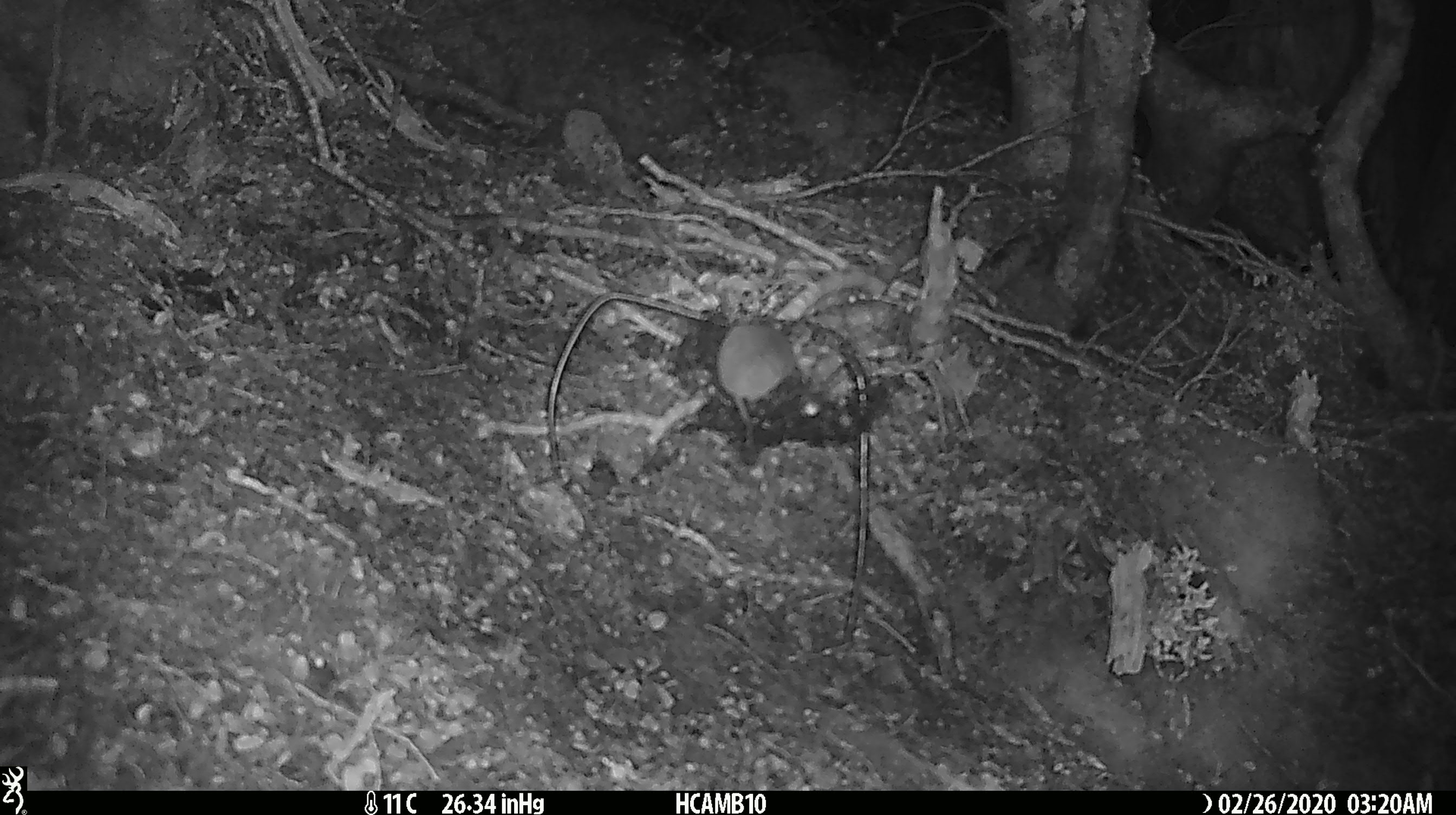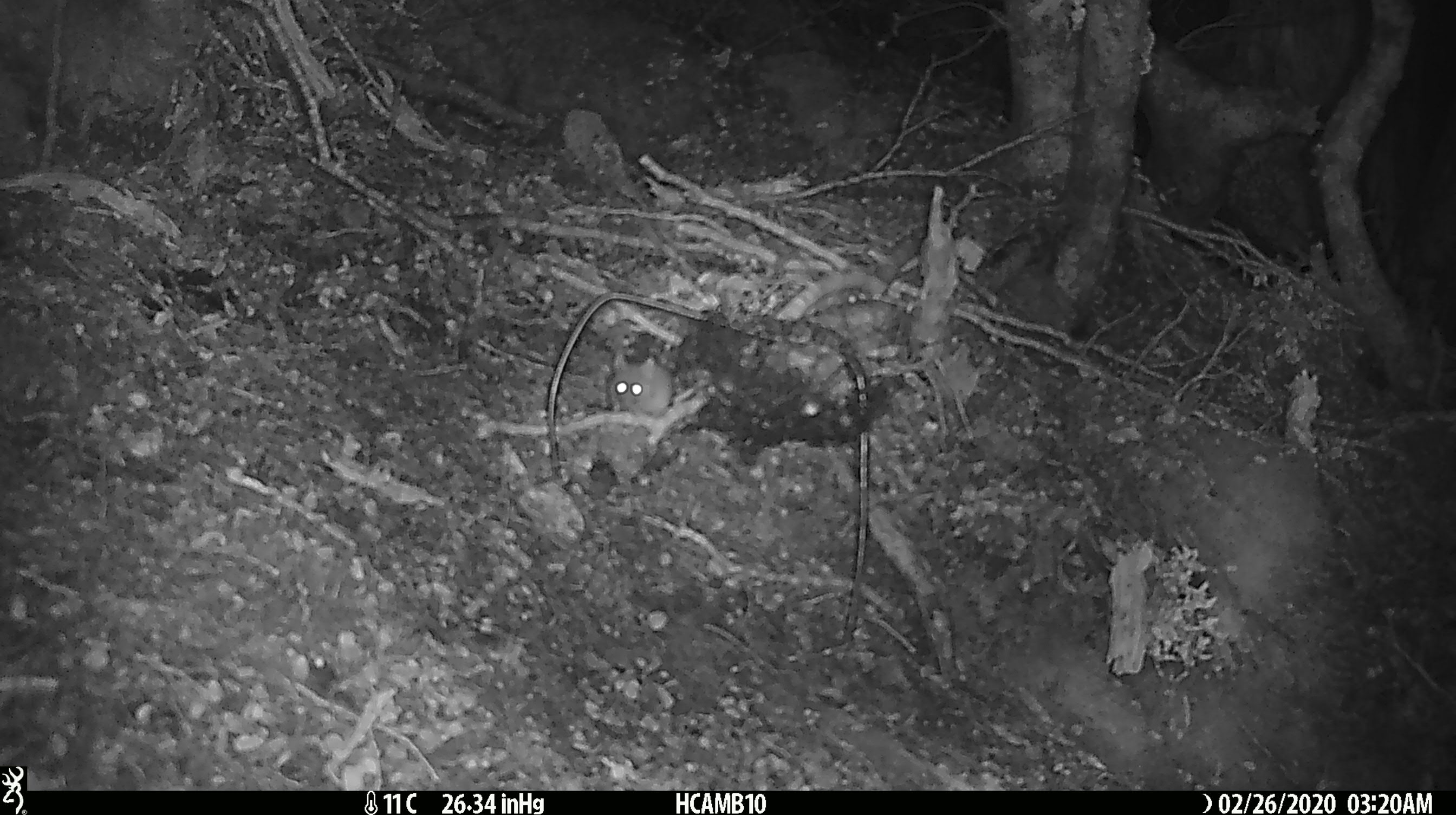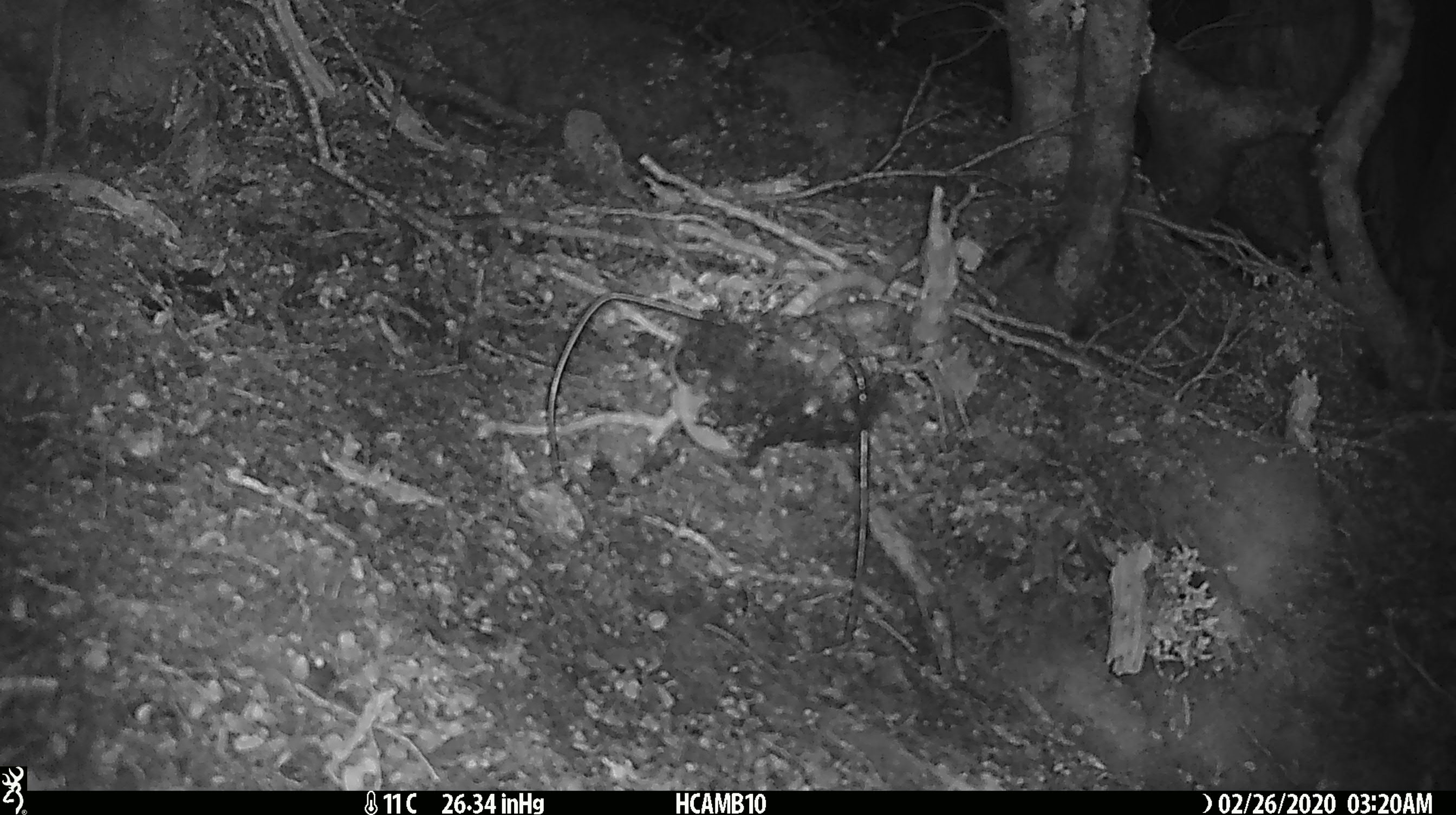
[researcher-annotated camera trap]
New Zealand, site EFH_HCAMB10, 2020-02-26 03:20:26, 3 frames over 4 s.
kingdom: Animalia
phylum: Chordata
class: Mammalia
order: Rodentia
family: Muridae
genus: Mus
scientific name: Mus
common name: mouse